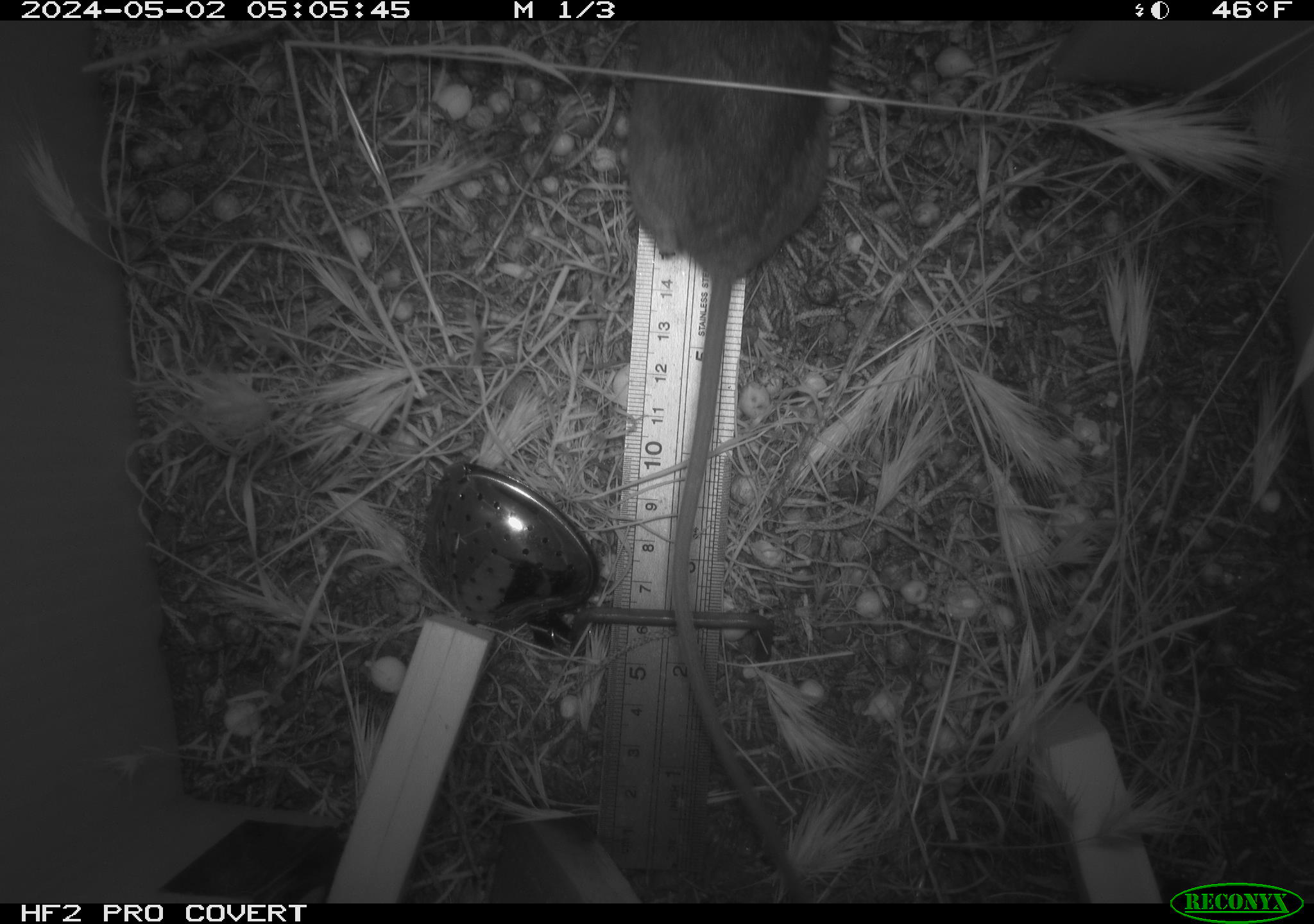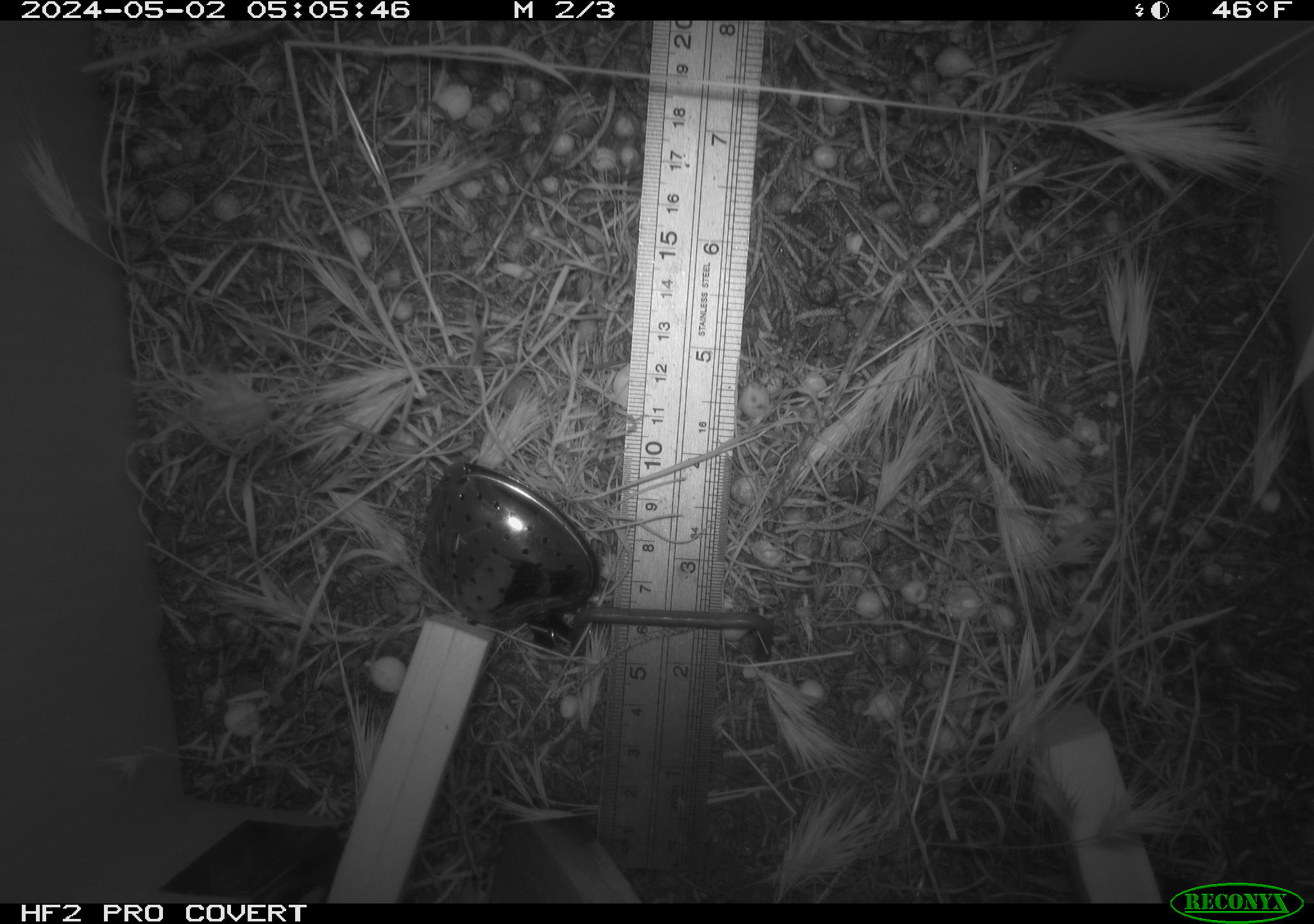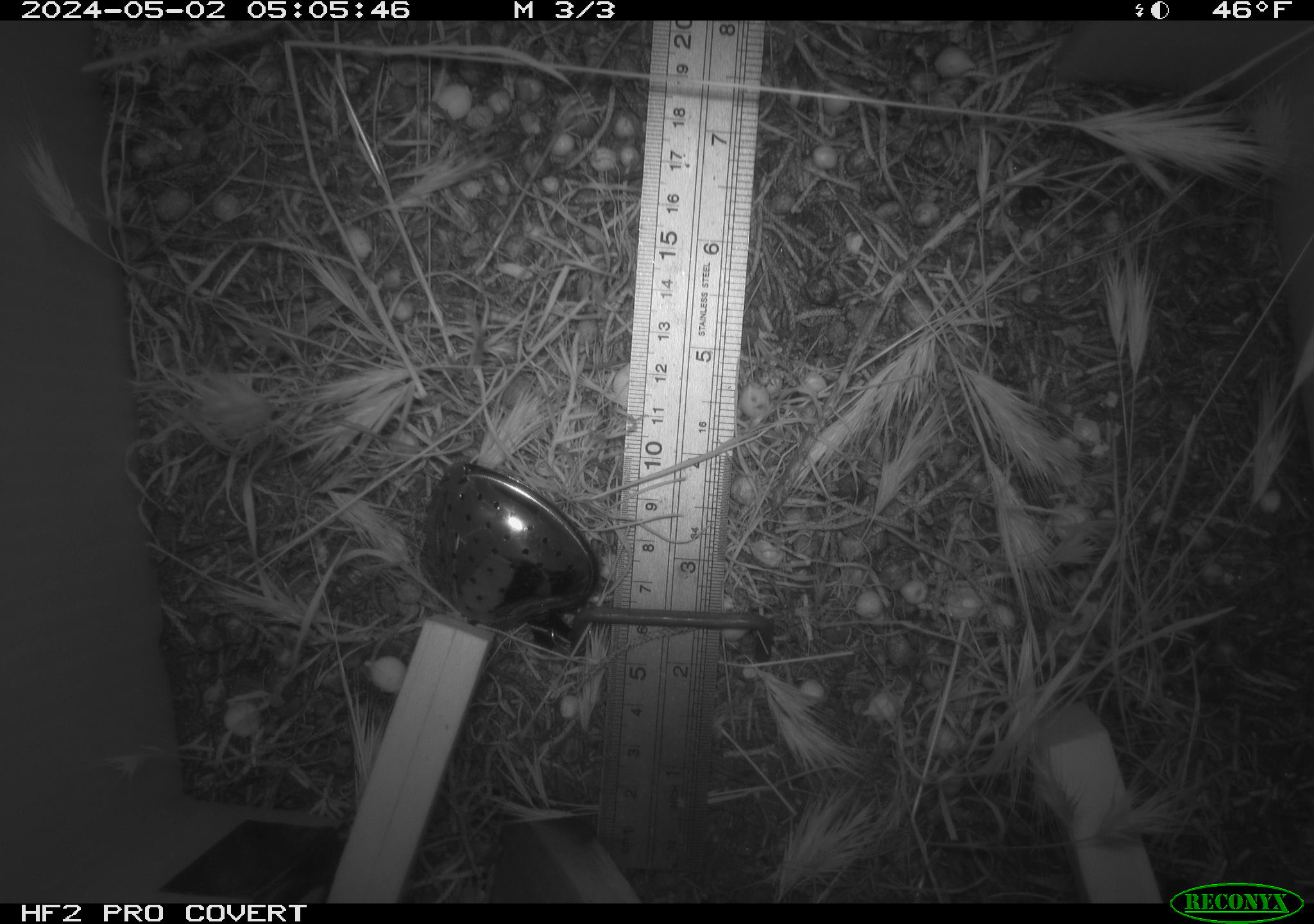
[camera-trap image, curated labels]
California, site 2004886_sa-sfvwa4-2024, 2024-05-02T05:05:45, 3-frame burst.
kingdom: Animalia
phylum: Chordata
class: Mammalia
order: Rodentia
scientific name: Rodentia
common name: mouse species